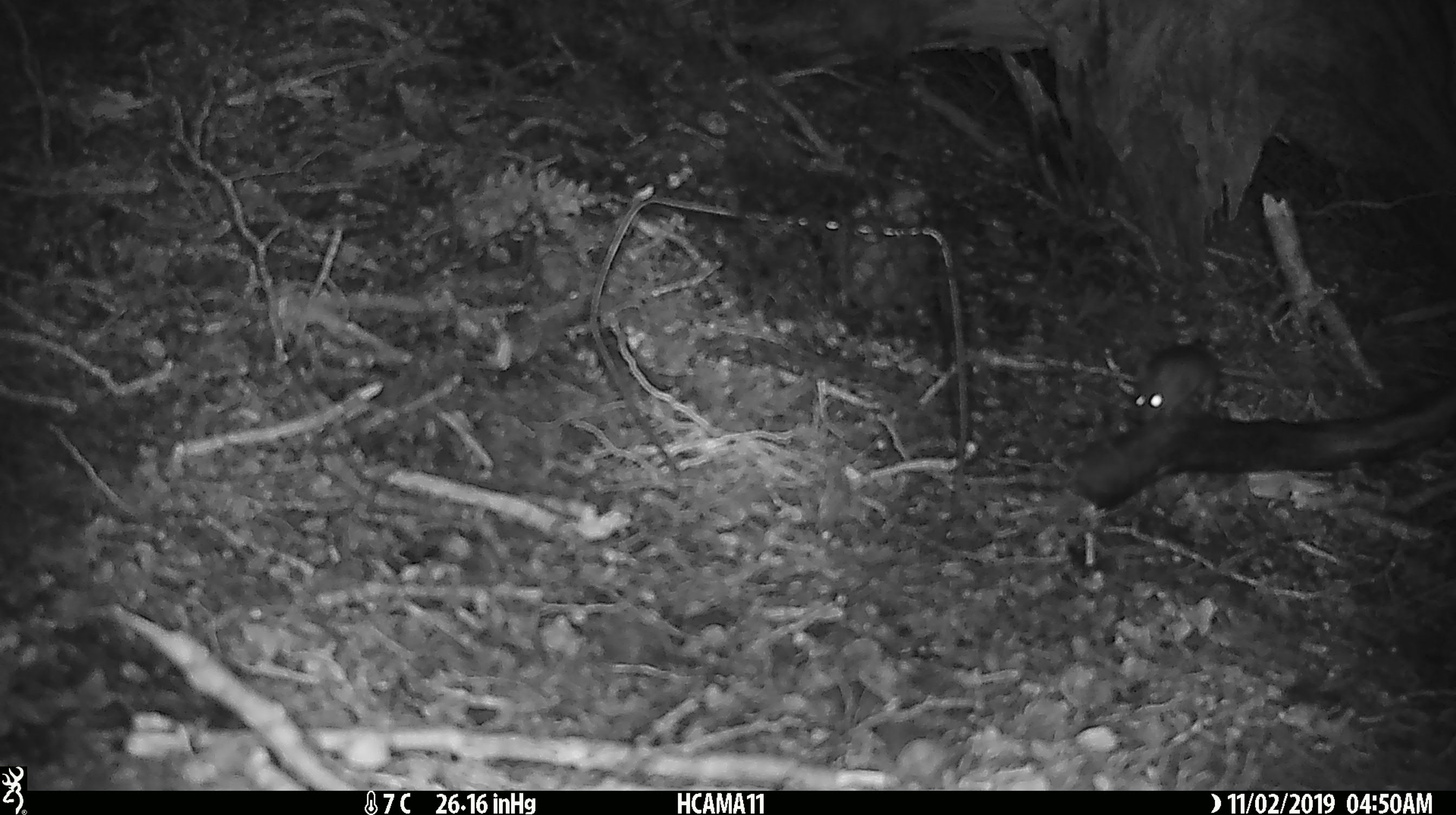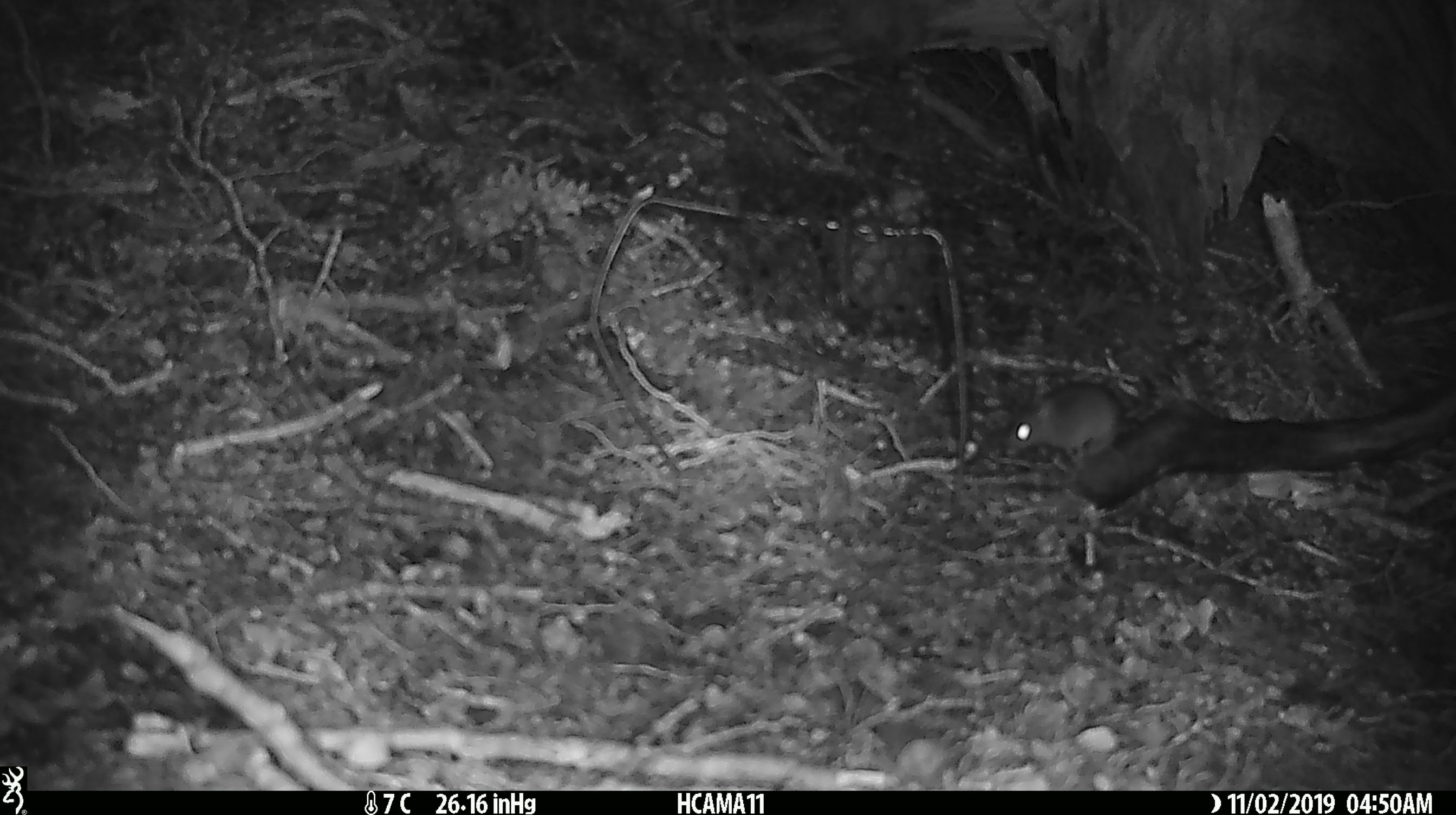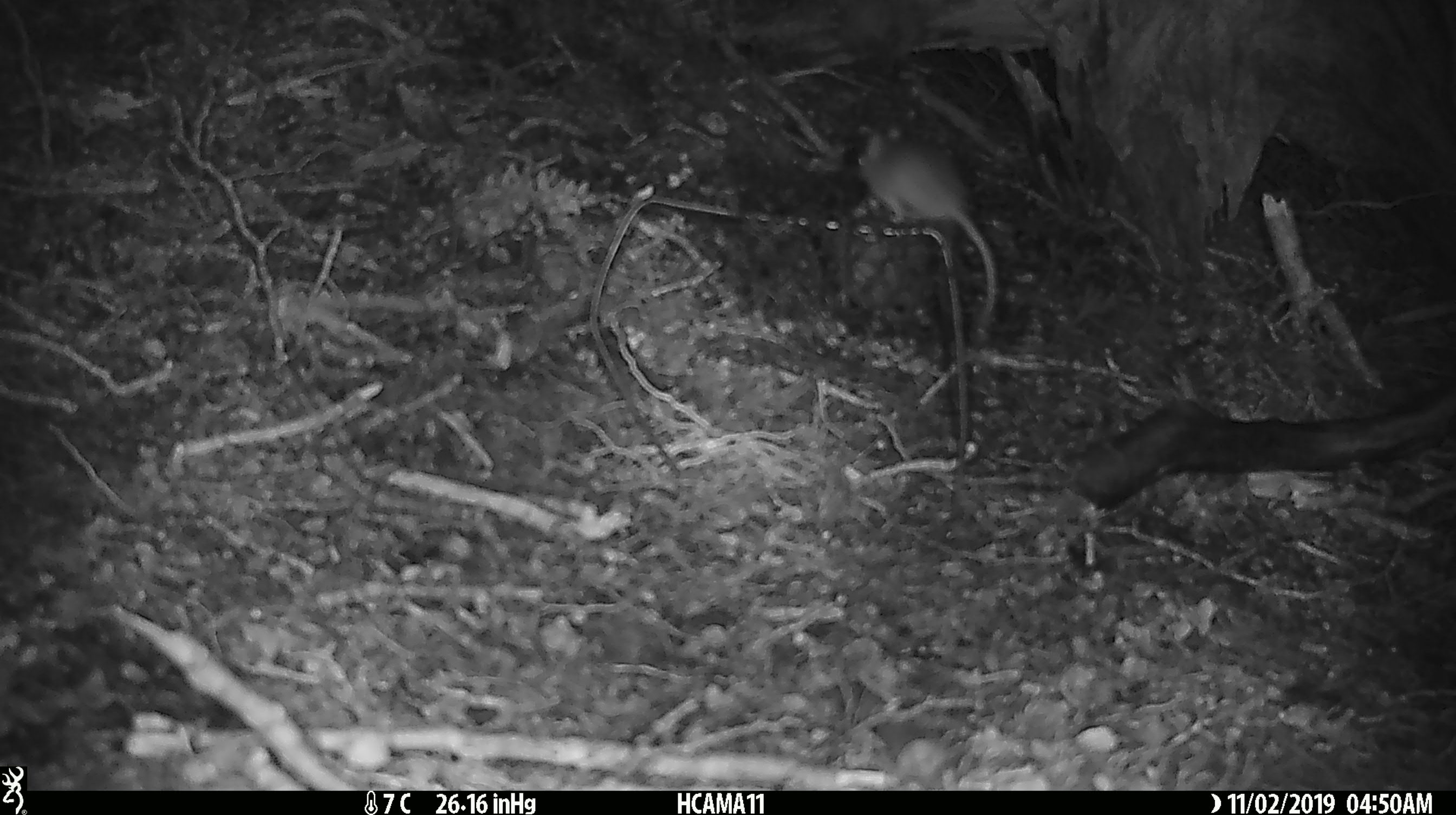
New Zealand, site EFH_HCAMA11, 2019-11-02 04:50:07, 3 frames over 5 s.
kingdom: Animalia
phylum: Chordata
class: Mammalia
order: Rodentia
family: Muridae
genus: Mus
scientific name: Mus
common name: mouse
Mouse (Mus).